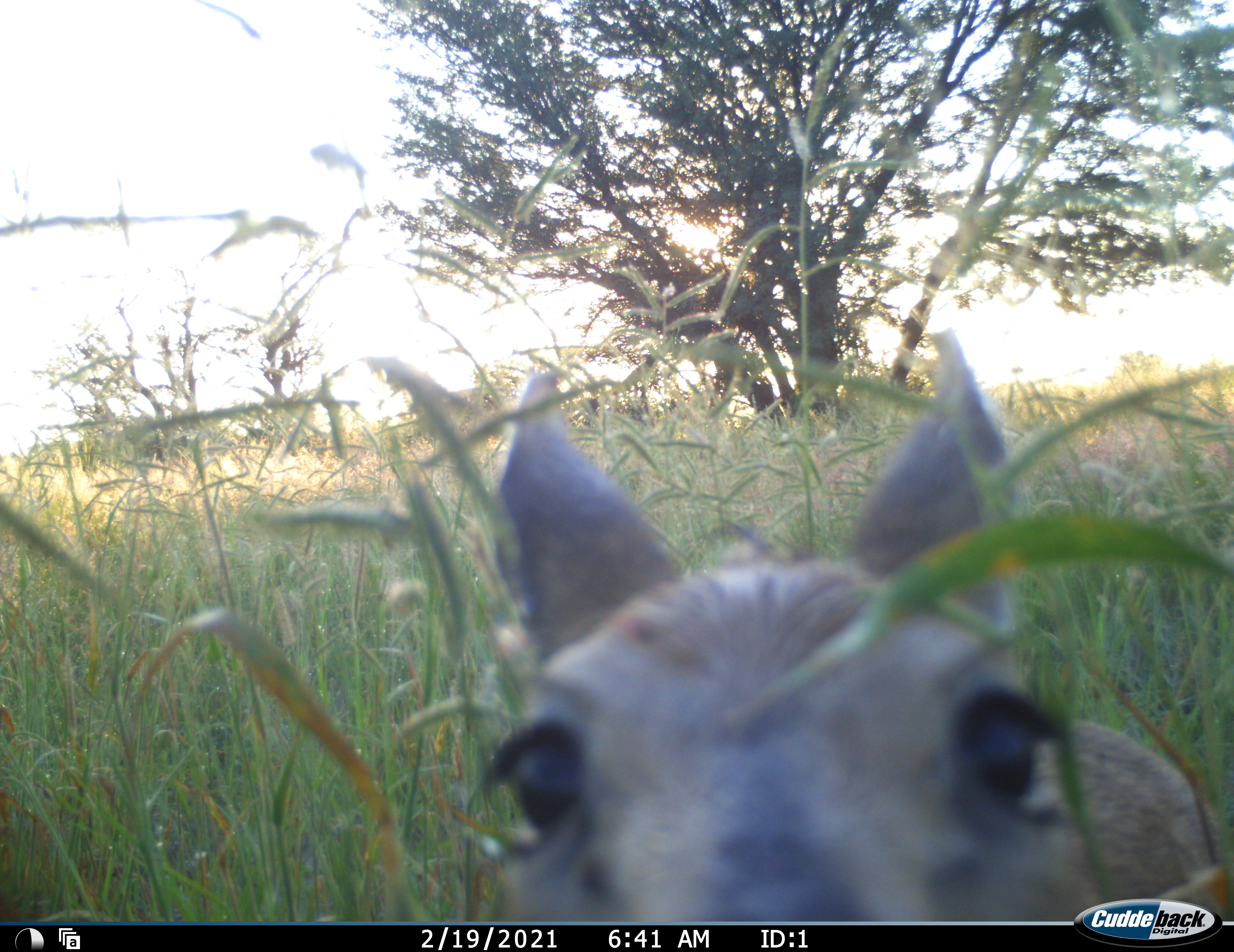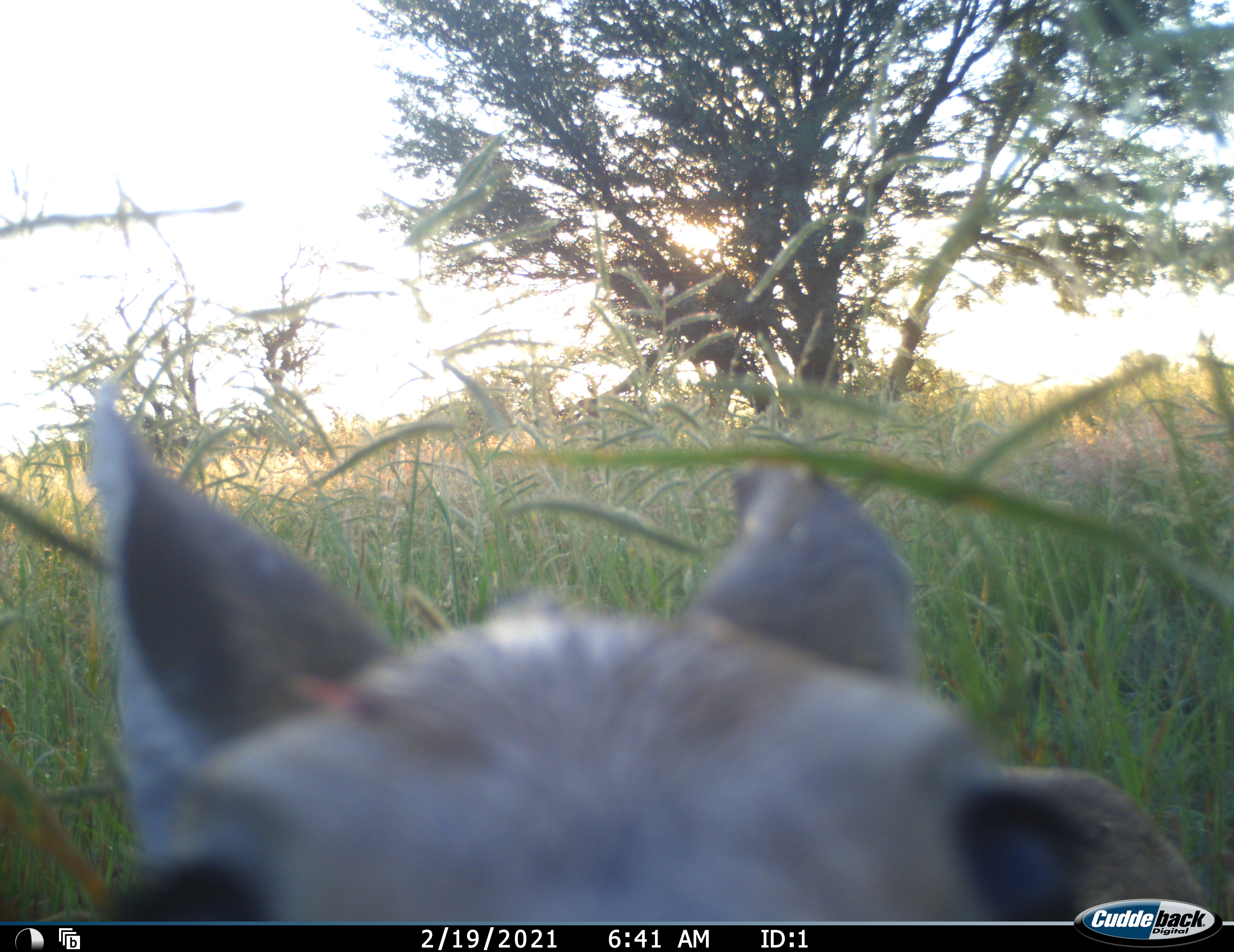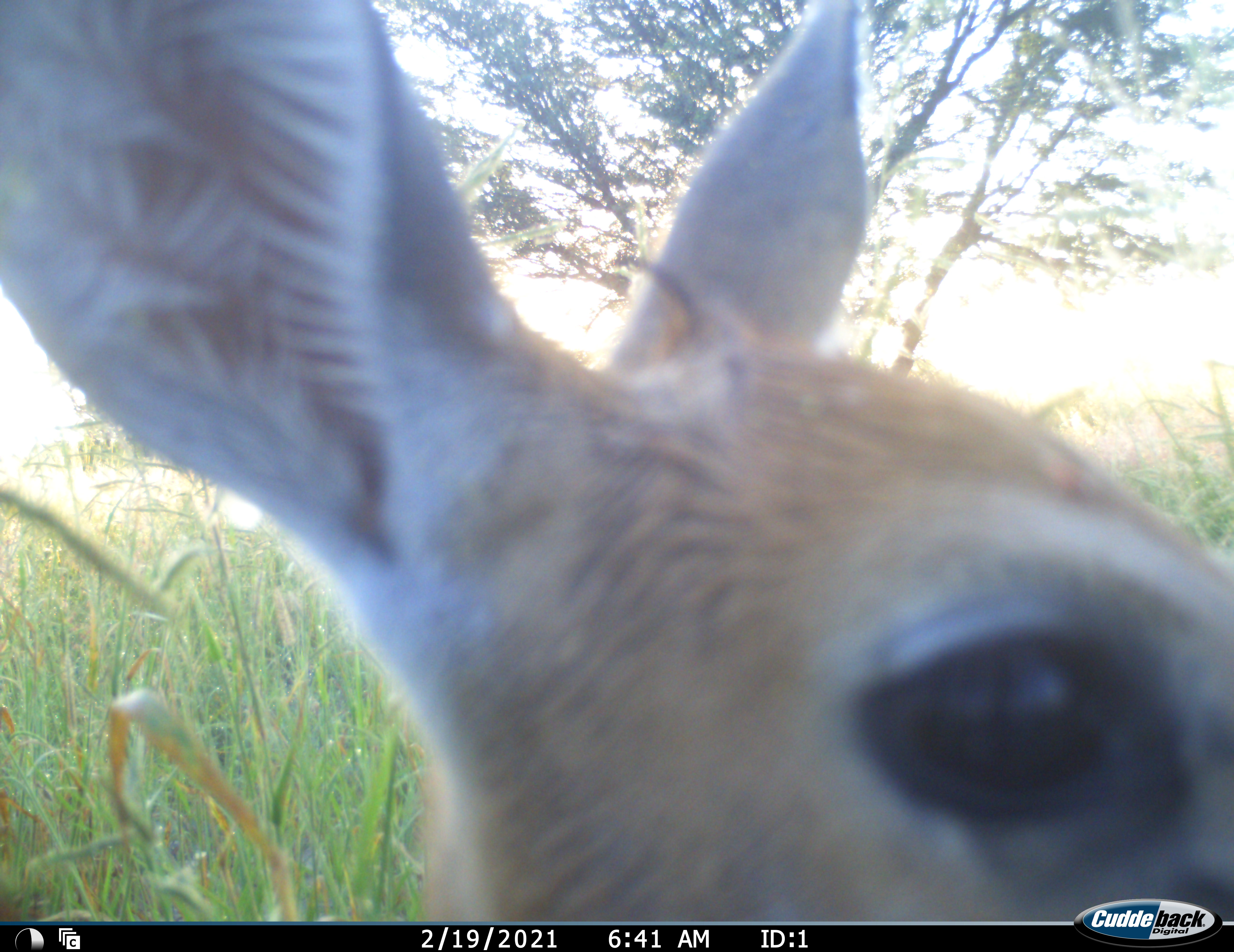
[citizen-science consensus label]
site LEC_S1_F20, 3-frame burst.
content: unidentified animal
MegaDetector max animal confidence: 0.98